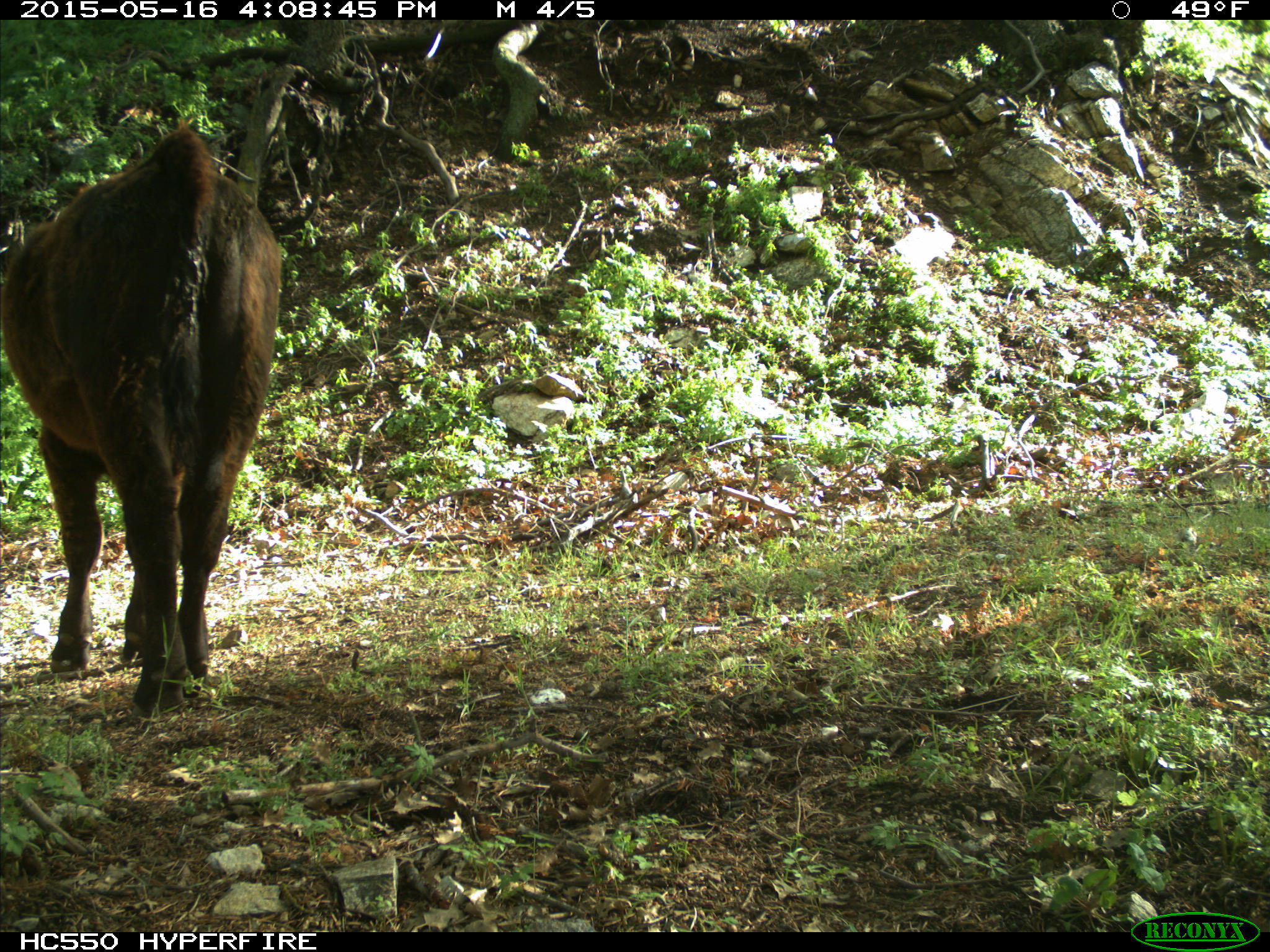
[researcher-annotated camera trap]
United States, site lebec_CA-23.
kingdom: Animalia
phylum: Chordata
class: Mammalia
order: Artiodactyla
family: Bovidae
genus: Bos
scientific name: Bos taurus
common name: domestic cow